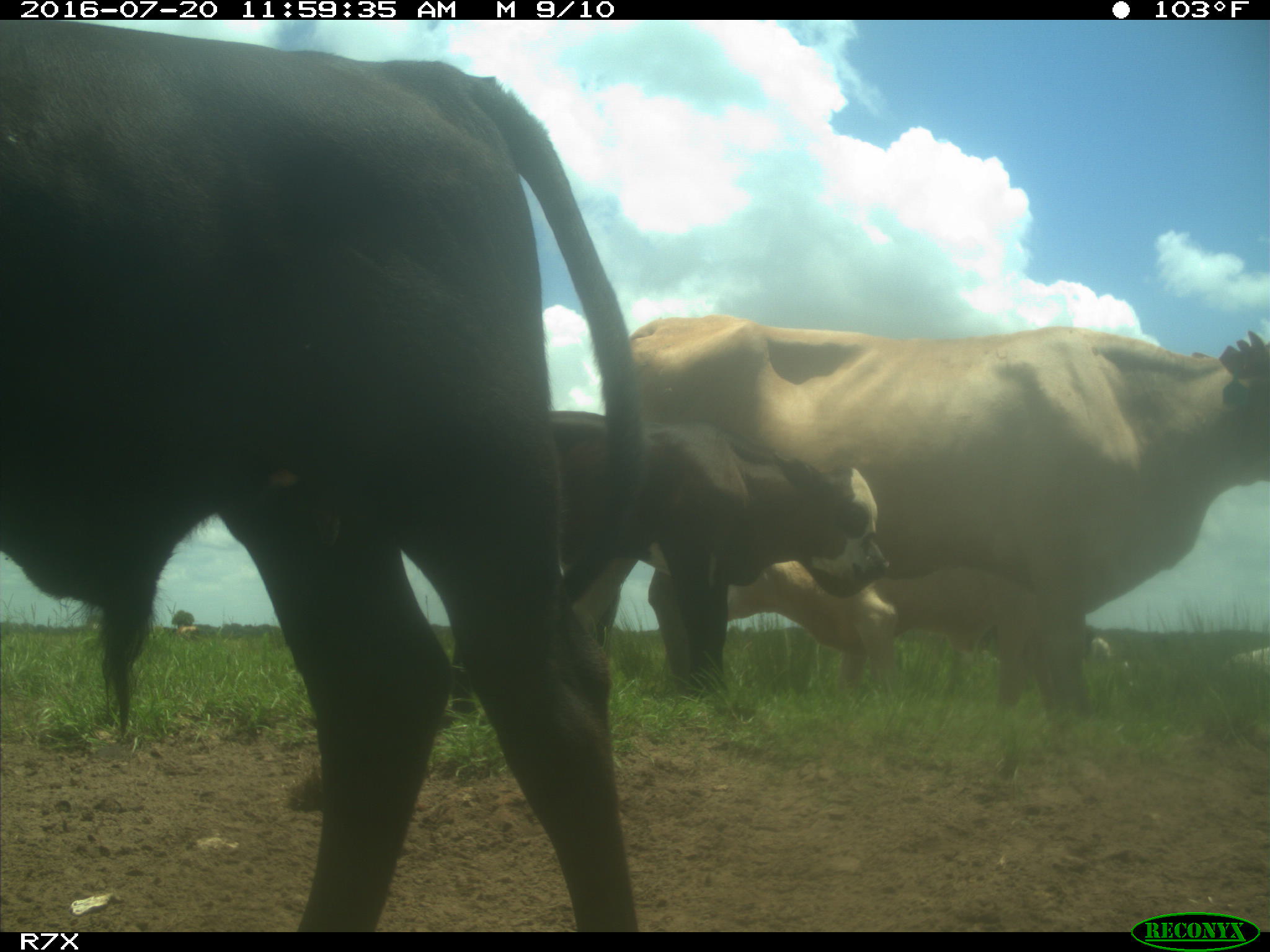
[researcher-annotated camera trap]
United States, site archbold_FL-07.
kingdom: Animalia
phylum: Chordata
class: Mammalia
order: Artiodactyla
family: Bovidae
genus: Bos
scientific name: Bos taurus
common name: domestic cow